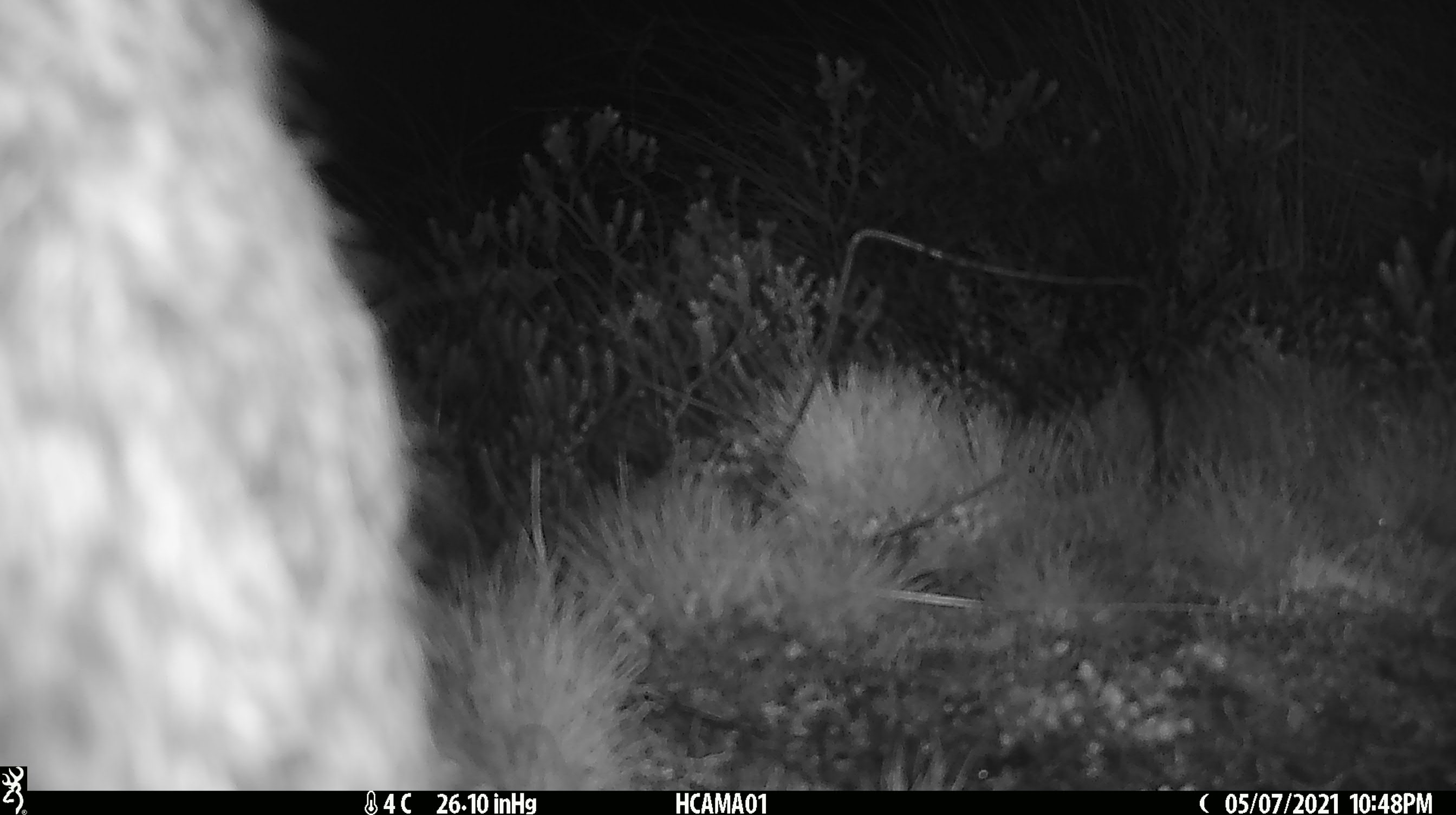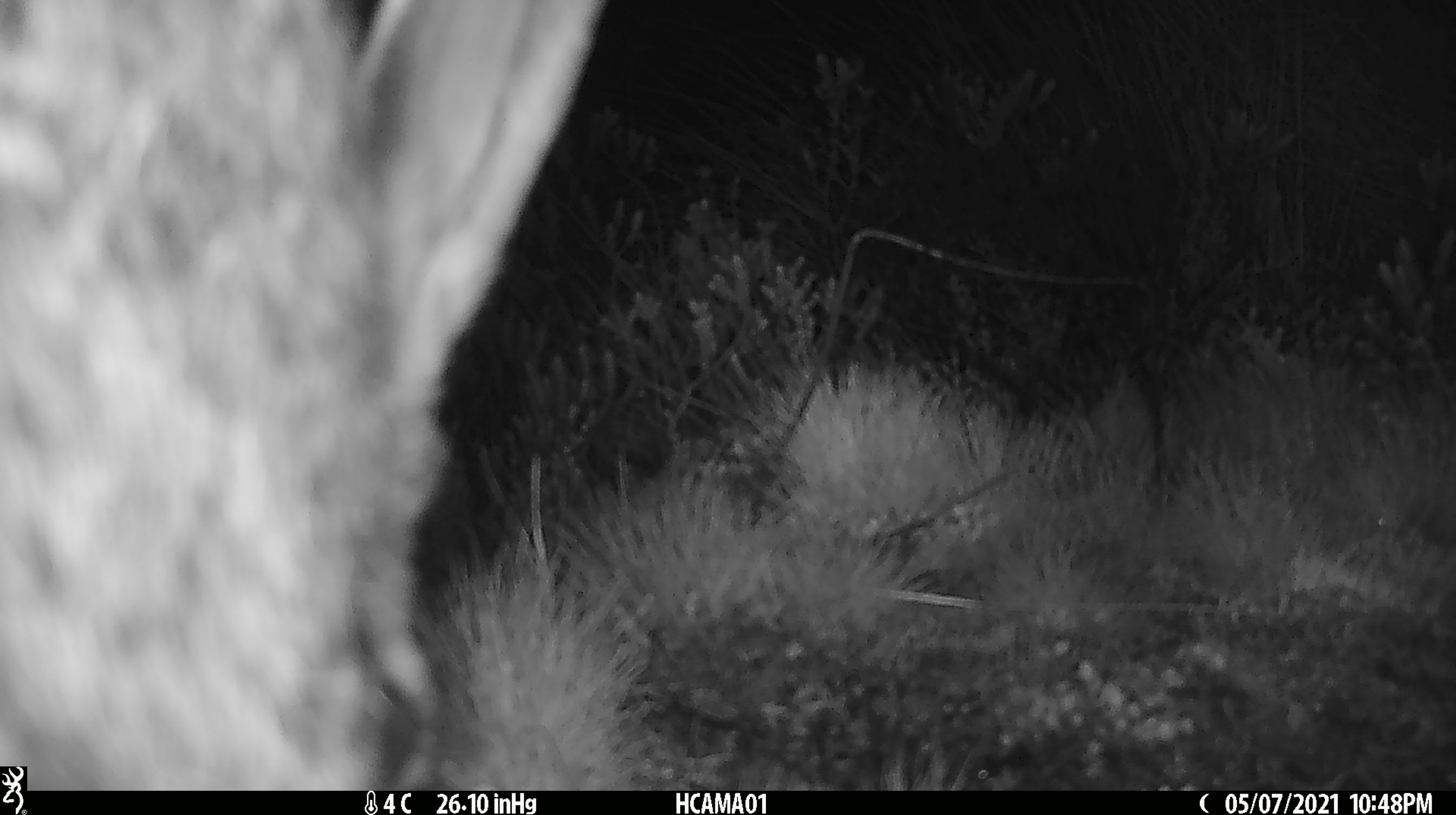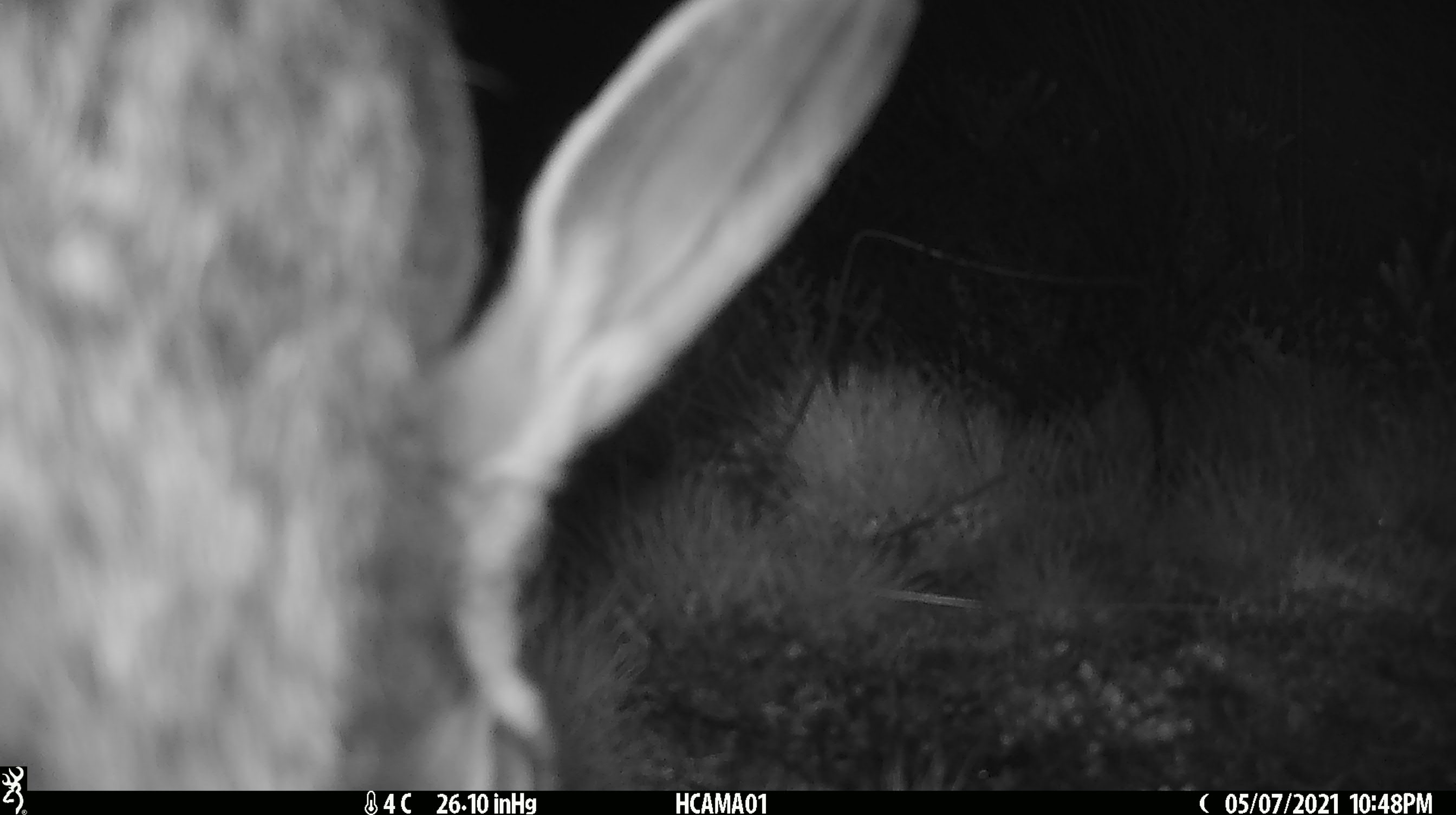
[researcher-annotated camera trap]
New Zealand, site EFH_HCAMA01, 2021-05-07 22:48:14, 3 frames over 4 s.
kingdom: Animalia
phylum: Chordata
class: Mammalia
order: Lagomorpha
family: Leporidae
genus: Lepus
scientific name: Lepus europaeus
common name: brown hare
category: hare